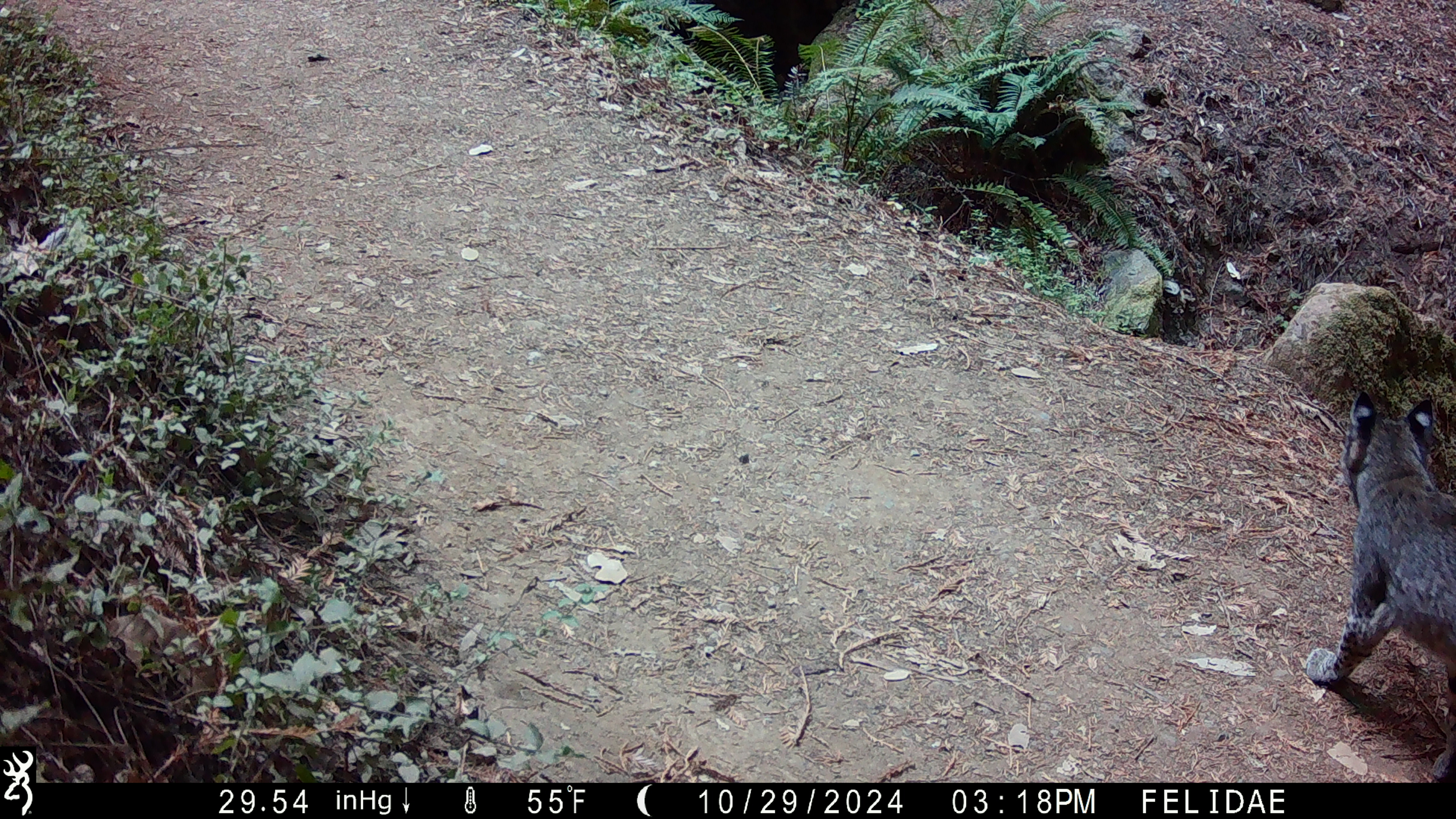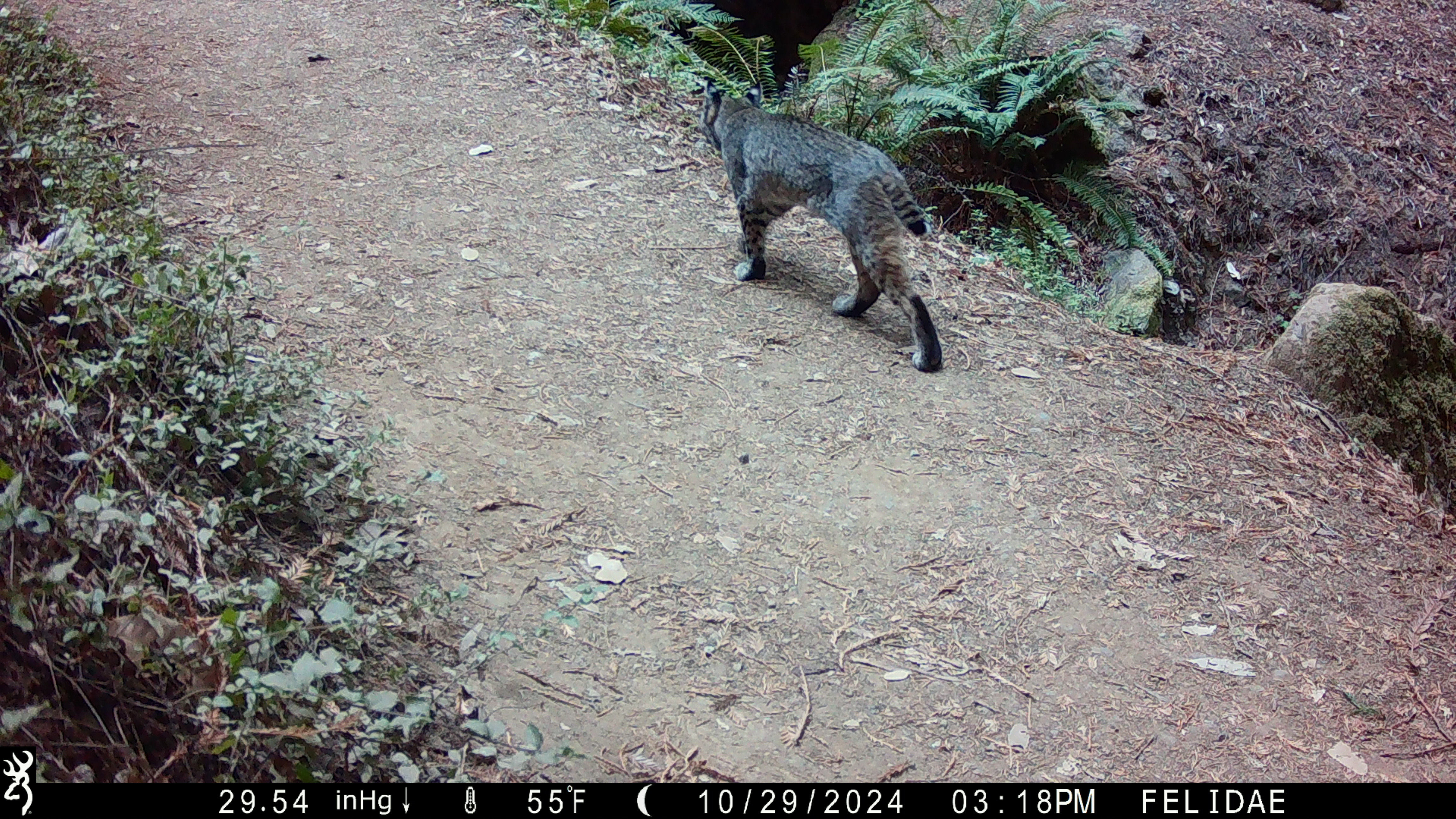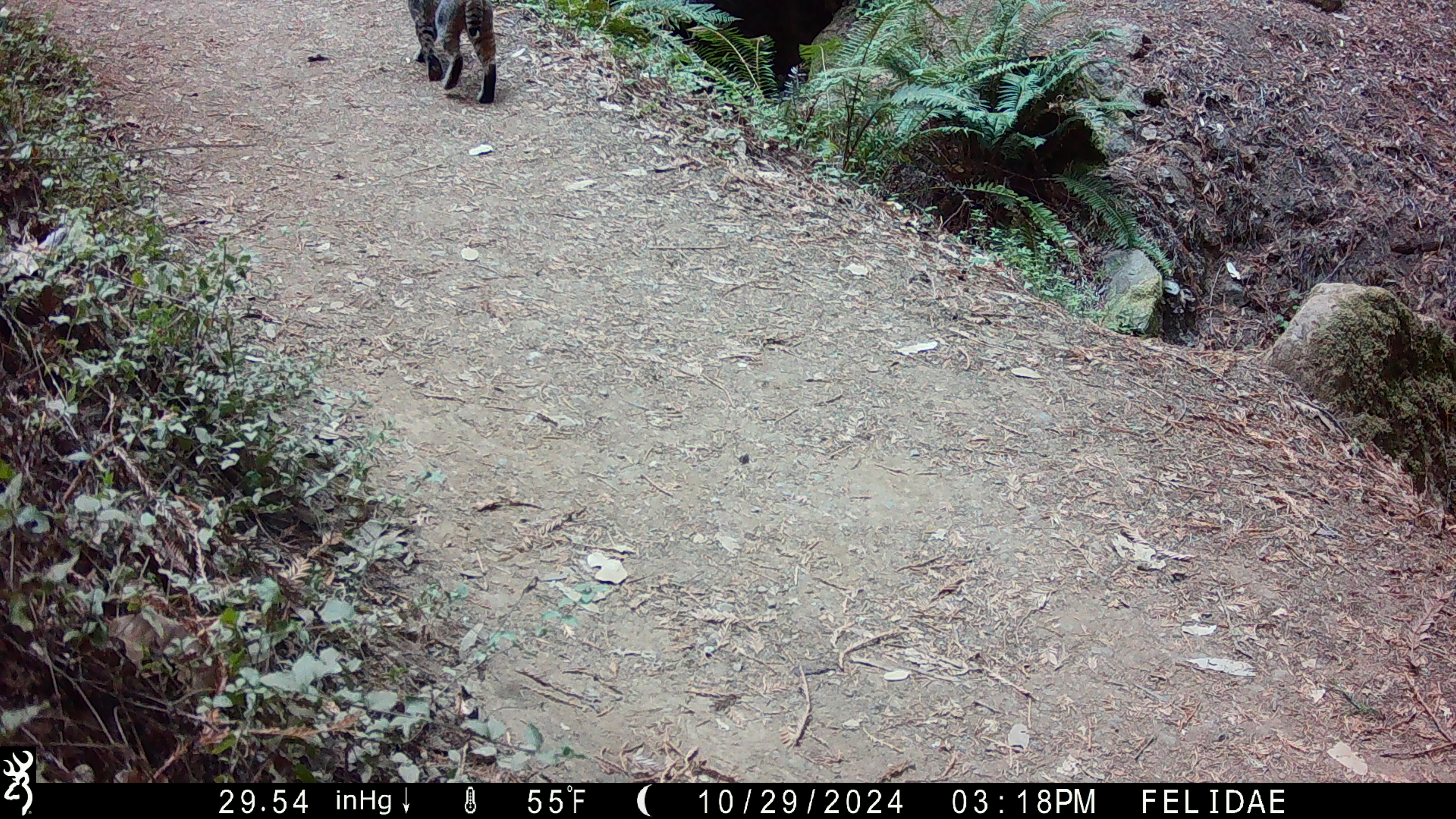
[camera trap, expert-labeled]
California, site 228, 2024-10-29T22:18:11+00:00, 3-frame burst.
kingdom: Animalia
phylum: Chordata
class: Mammalia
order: Carnivora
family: Felidae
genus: Lynx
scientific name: Lynx rufus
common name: bobcat